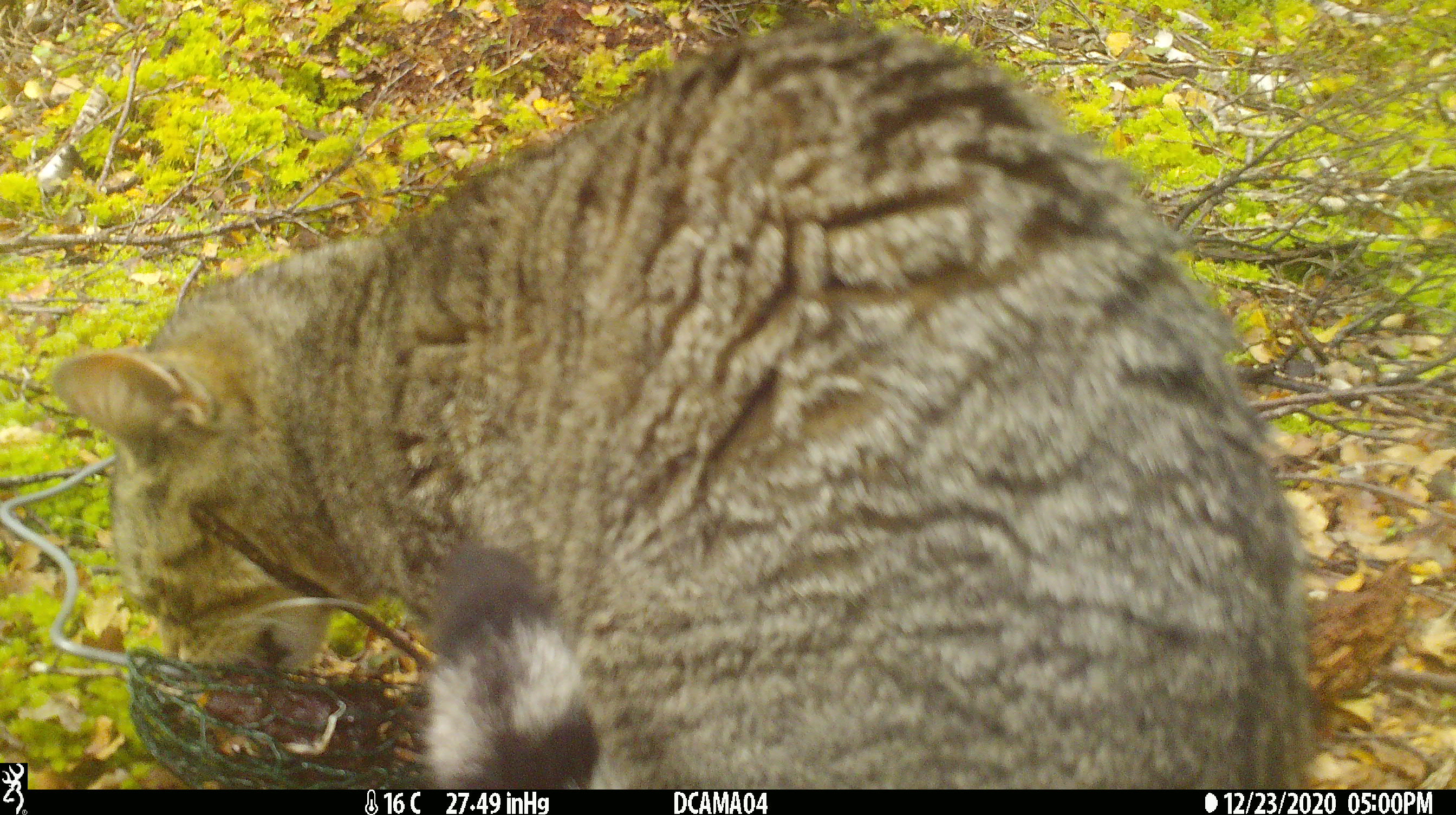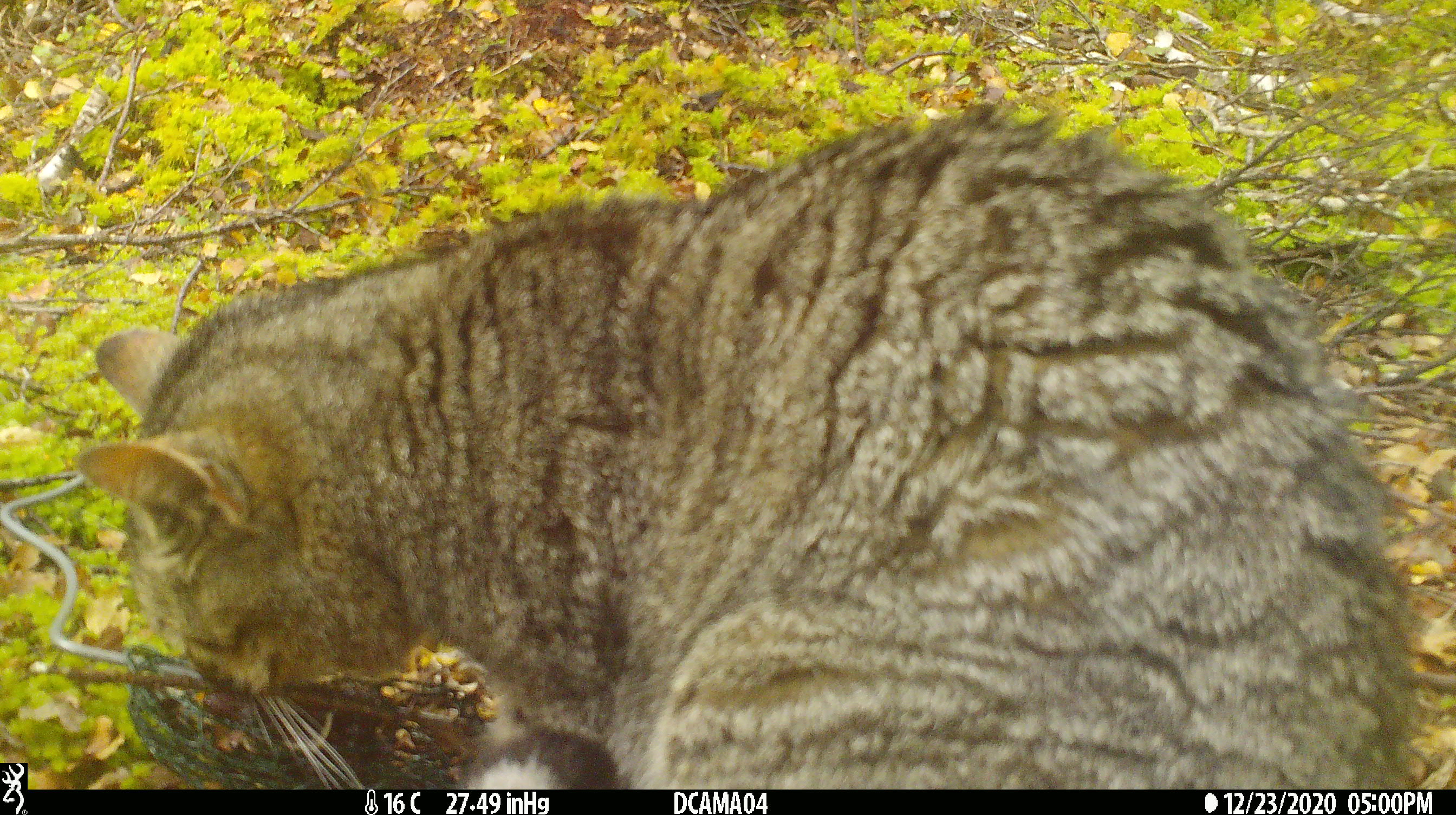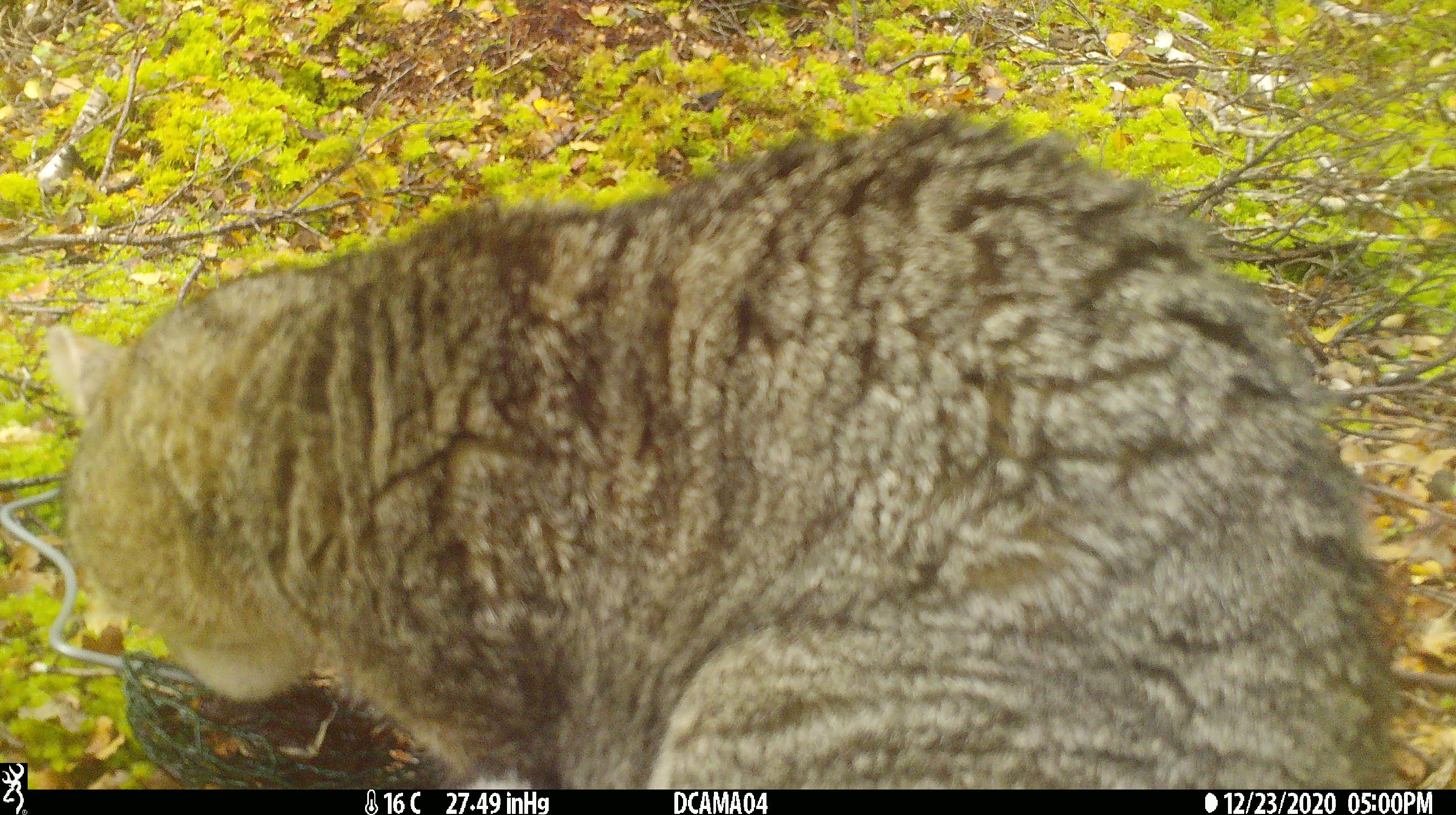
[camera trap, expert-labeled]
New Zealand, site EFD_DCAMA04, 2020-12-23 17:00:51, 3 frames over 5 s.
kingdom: Animalia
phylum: Chordata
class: Mammalia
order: Carnivora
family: Felidae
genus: Felis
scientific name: Felis catus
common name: domestic cat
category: cat